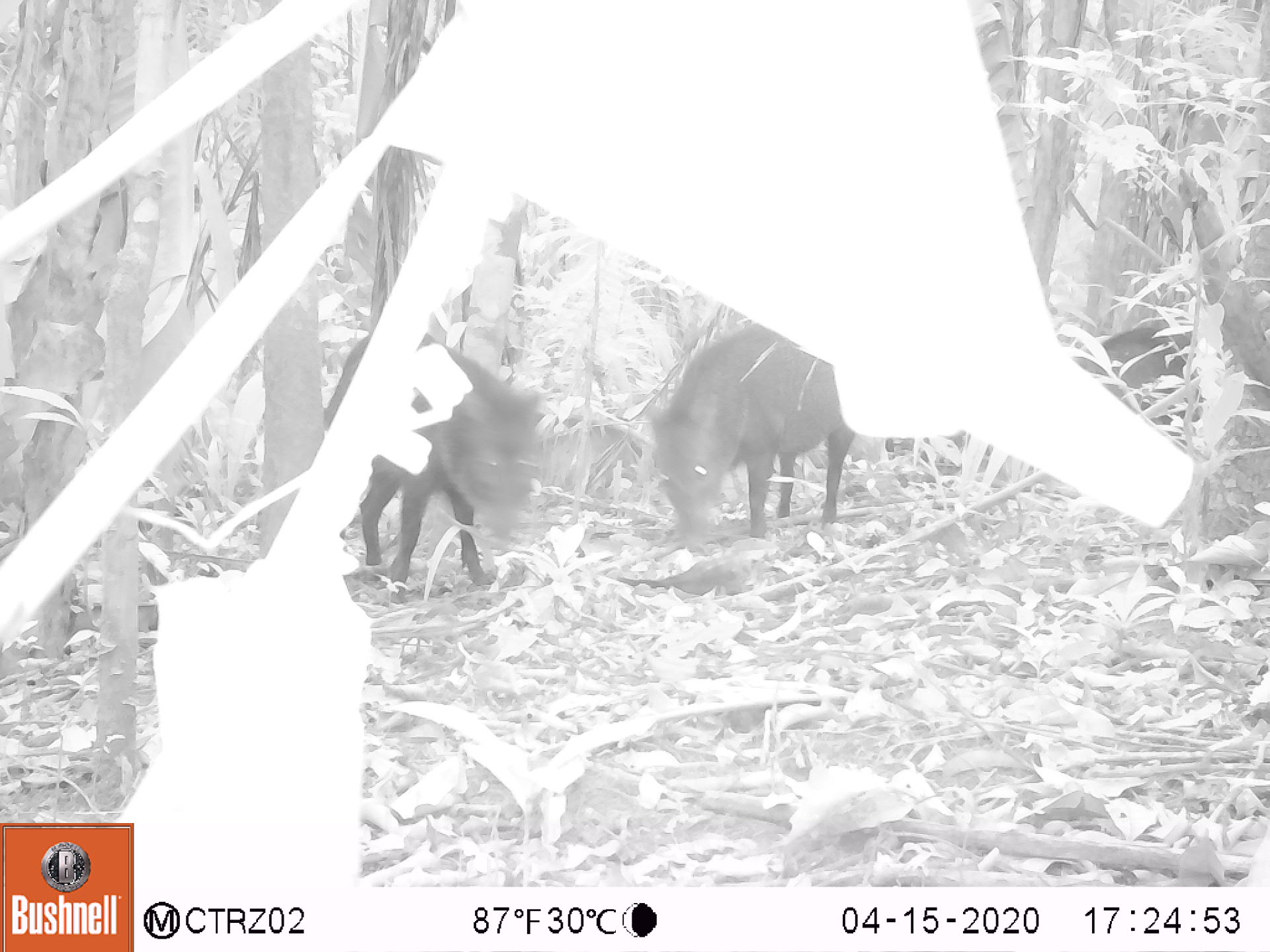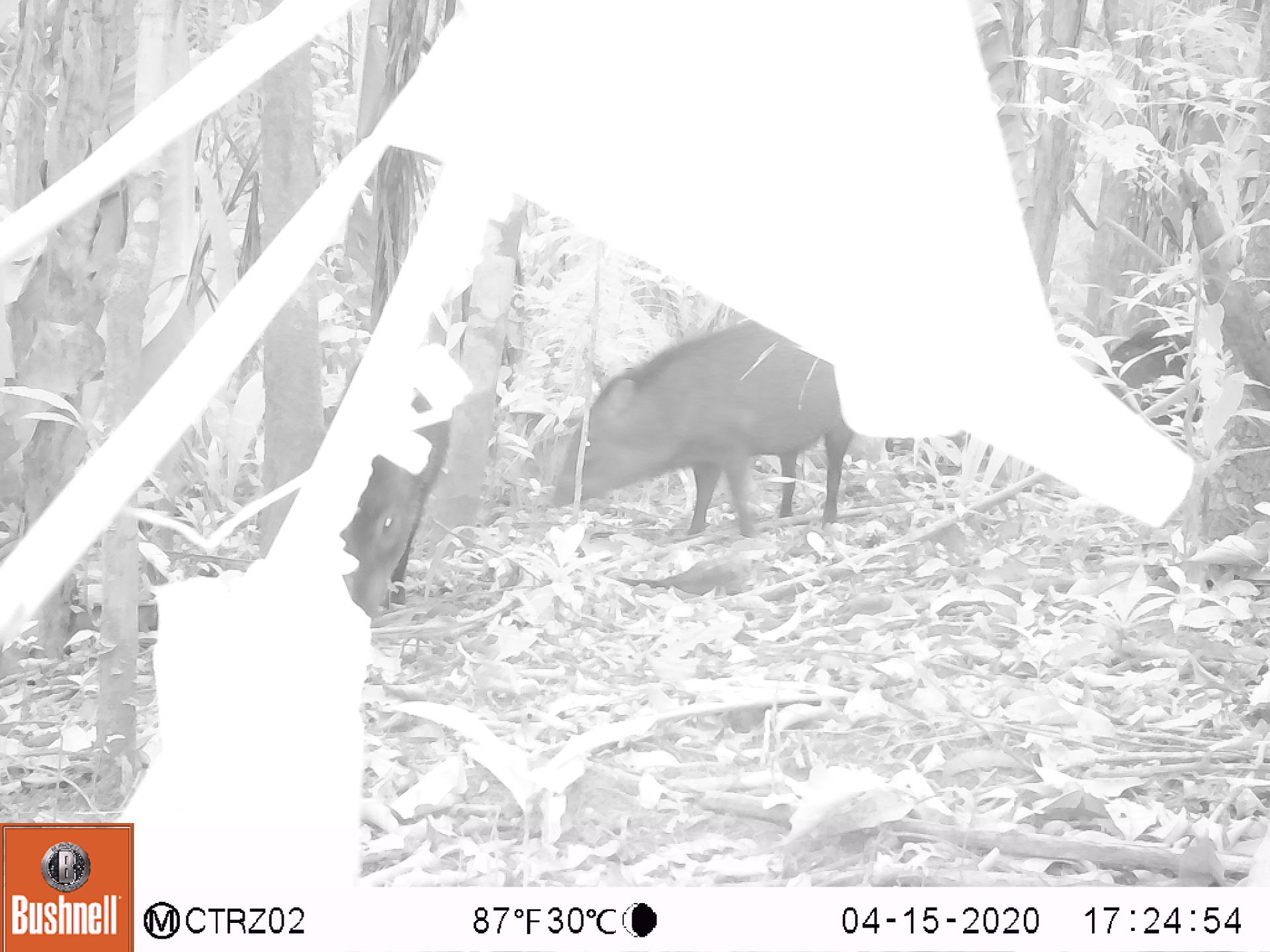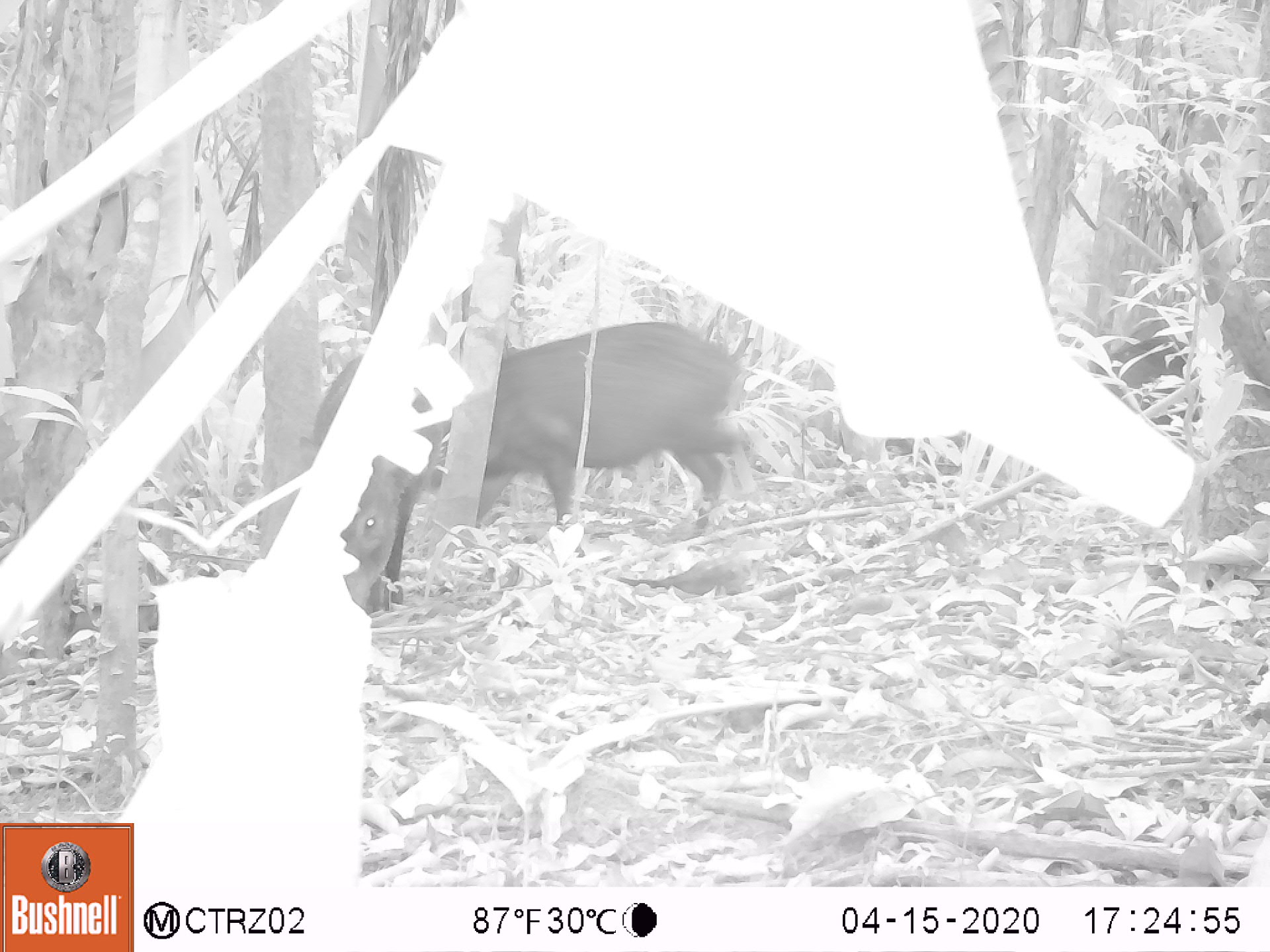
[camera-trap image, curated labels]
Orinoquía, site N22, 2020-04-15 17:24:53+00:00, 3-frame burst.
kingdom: Animalia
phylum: Chordata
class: Mammalia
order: Artiodactyla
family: Tayassuidae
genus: Pecari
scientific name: Pecari tajacu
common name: collared peccary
Collared peccary (Pecari tajacu).